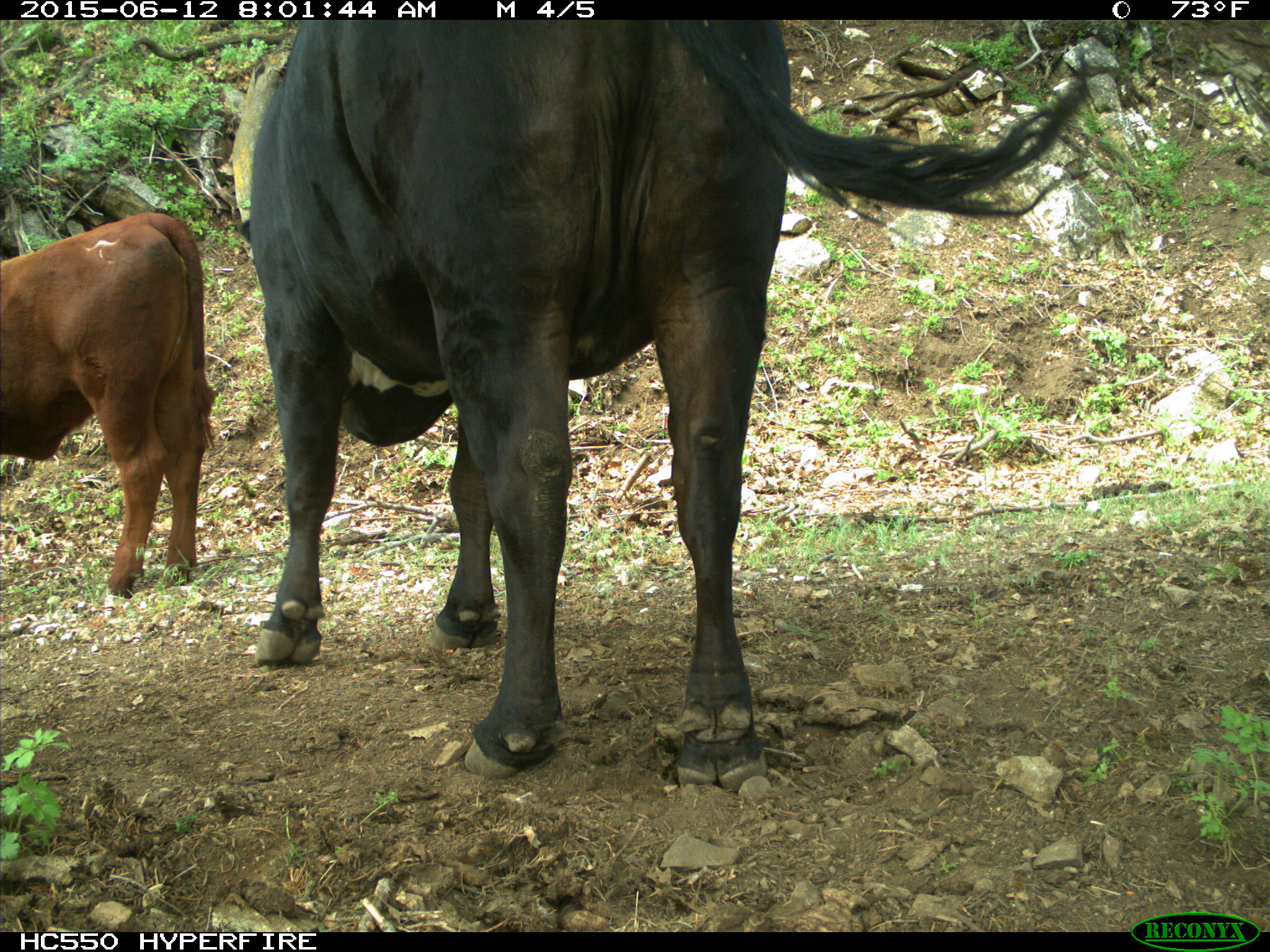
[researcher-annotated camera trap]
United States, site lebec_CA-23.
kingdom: Animalia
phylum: Chordata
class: Mammalia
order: Artiodactyla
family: Bovidae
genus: Bos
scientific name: Bos taurus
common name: domestic cow